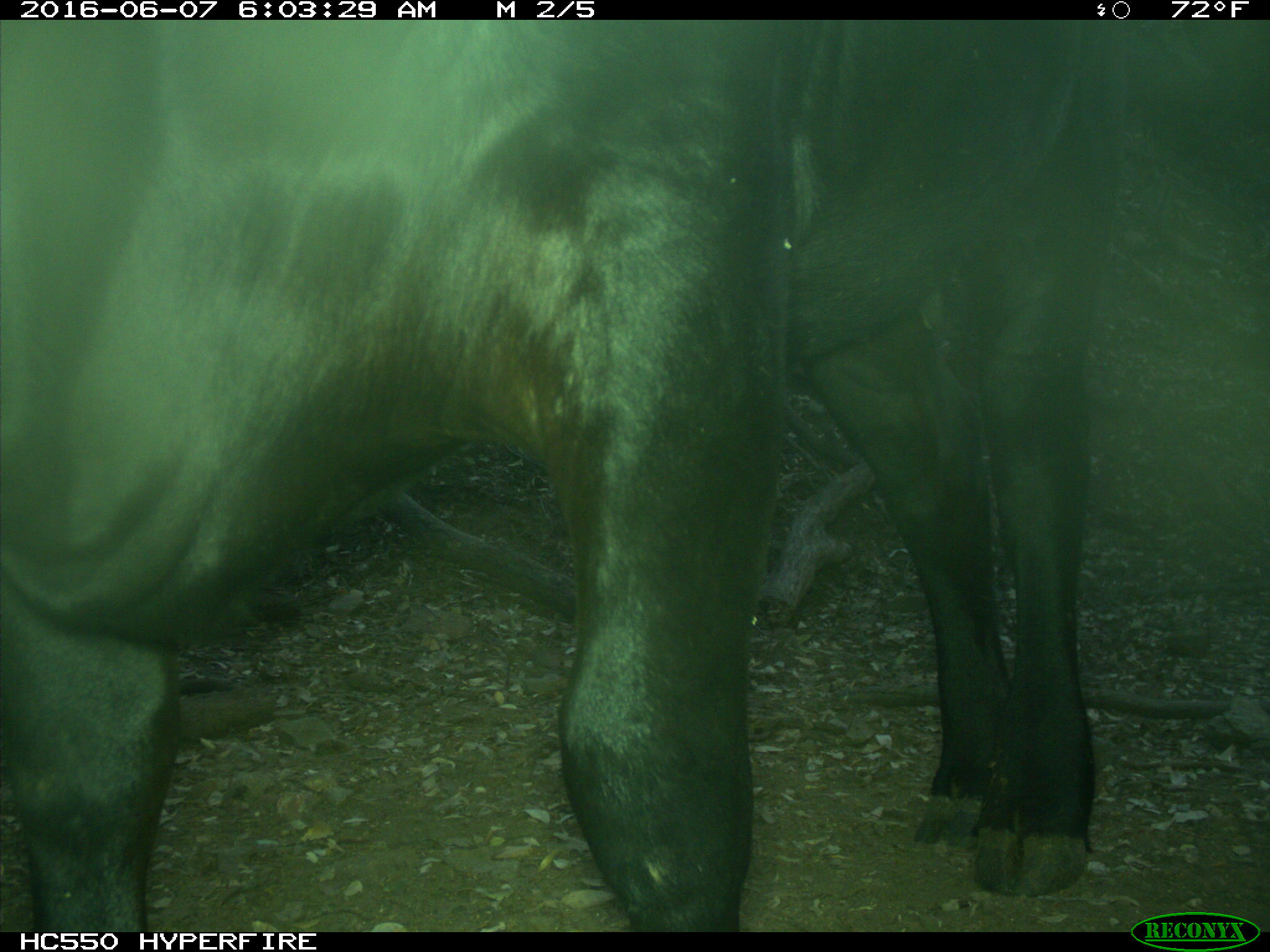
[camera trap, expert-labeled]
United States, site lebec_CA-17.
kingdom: Animalia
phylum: Chordata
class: Mammalia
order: Artiodactyla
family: Bovidae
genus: Bos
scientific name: Bos taurus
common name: domestic cow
Bos taurus (domestic cow).